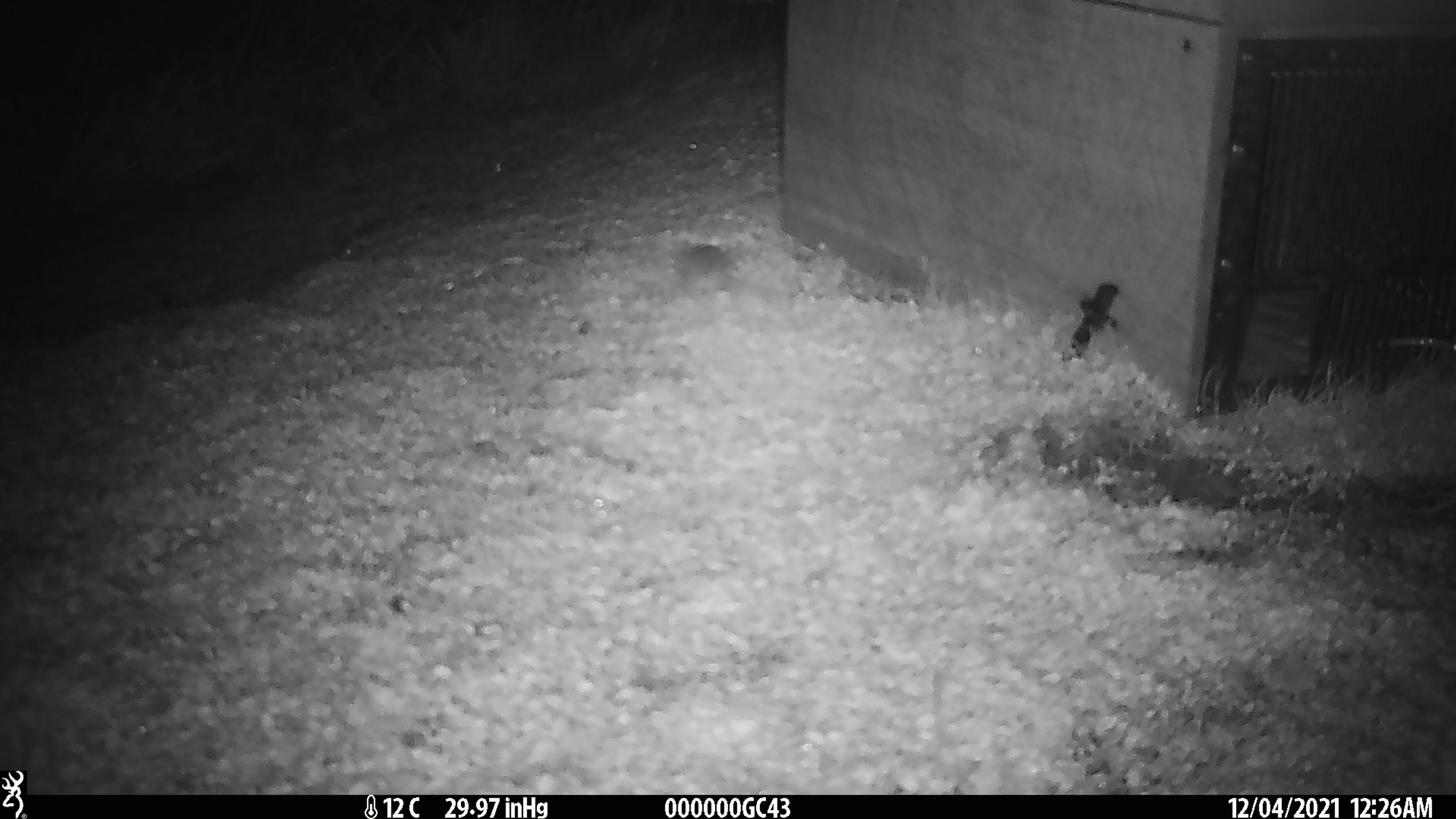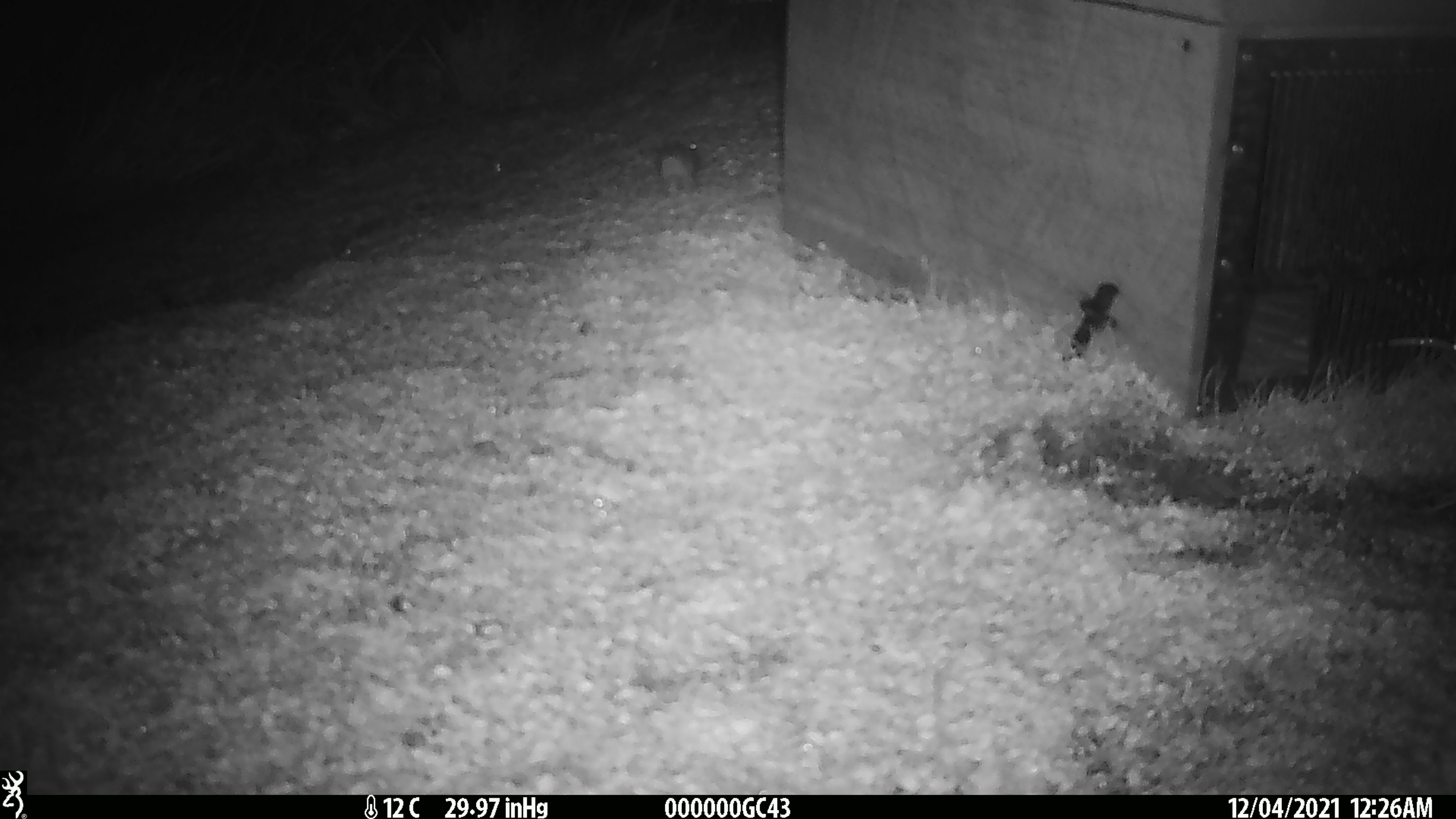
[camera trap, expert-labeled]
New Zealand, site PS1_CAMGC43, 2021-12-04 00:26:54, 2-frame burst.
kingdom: Animalia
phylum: Chordata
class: Mammalia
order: Rodentia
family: Muridae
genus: Mus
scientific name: Mus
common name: mouse